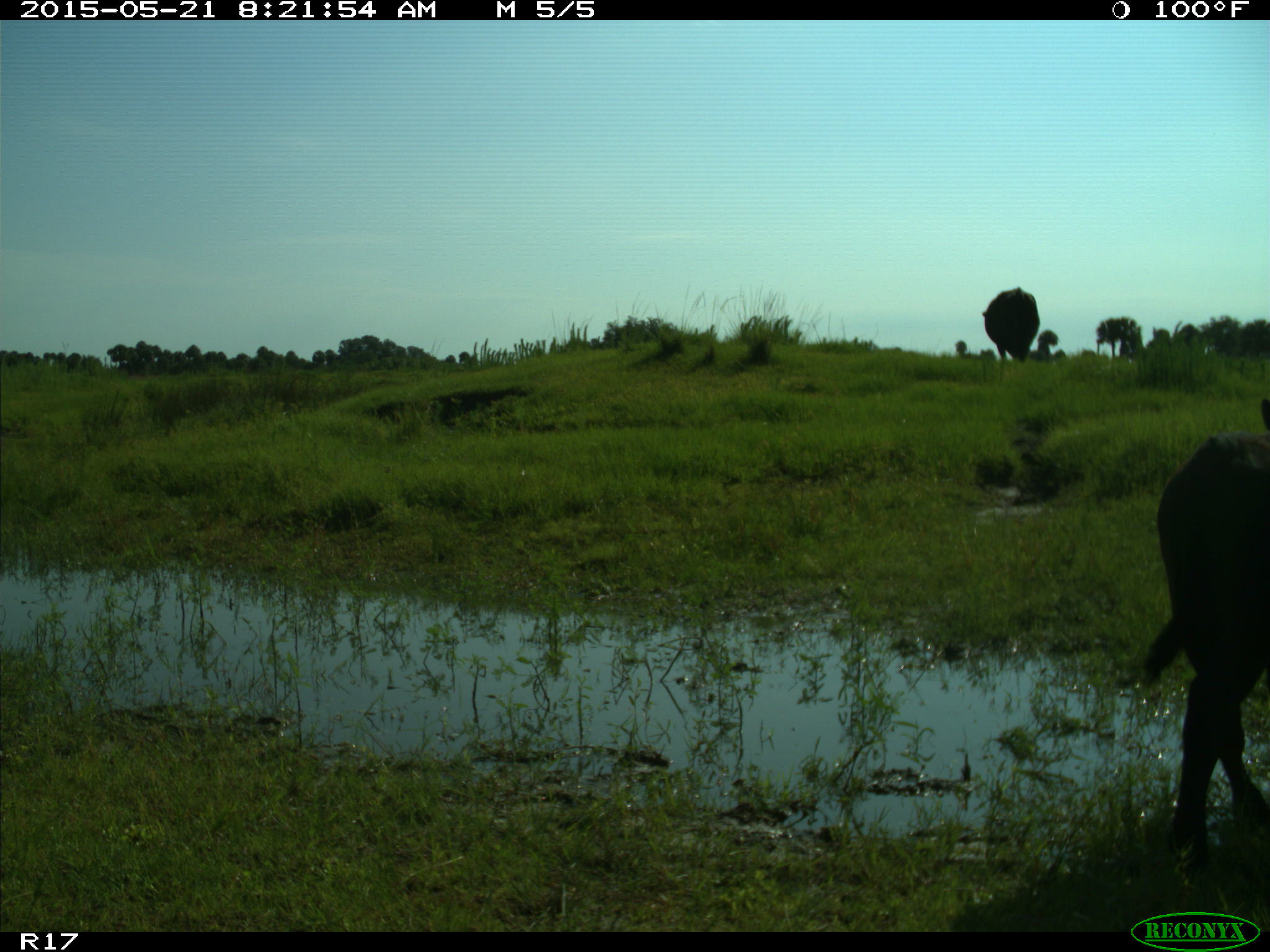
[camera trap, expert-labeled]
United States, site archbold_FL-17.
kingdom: Animalia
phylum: Chordata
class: Mammalia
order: Artiodactyla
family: Bovidae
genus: Bos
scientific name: Bos taurus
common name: domestic cow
Bos taurus (domestic cow).